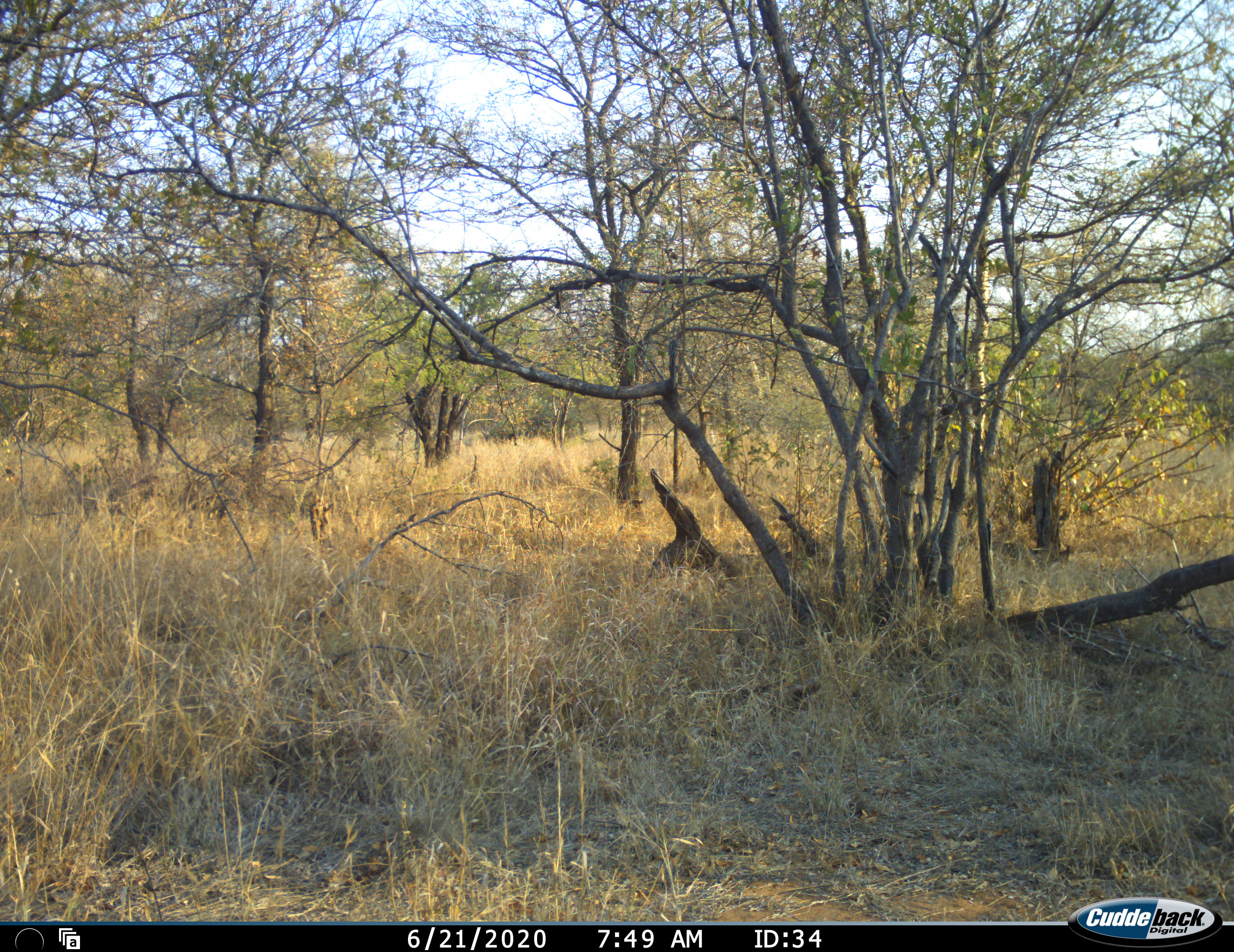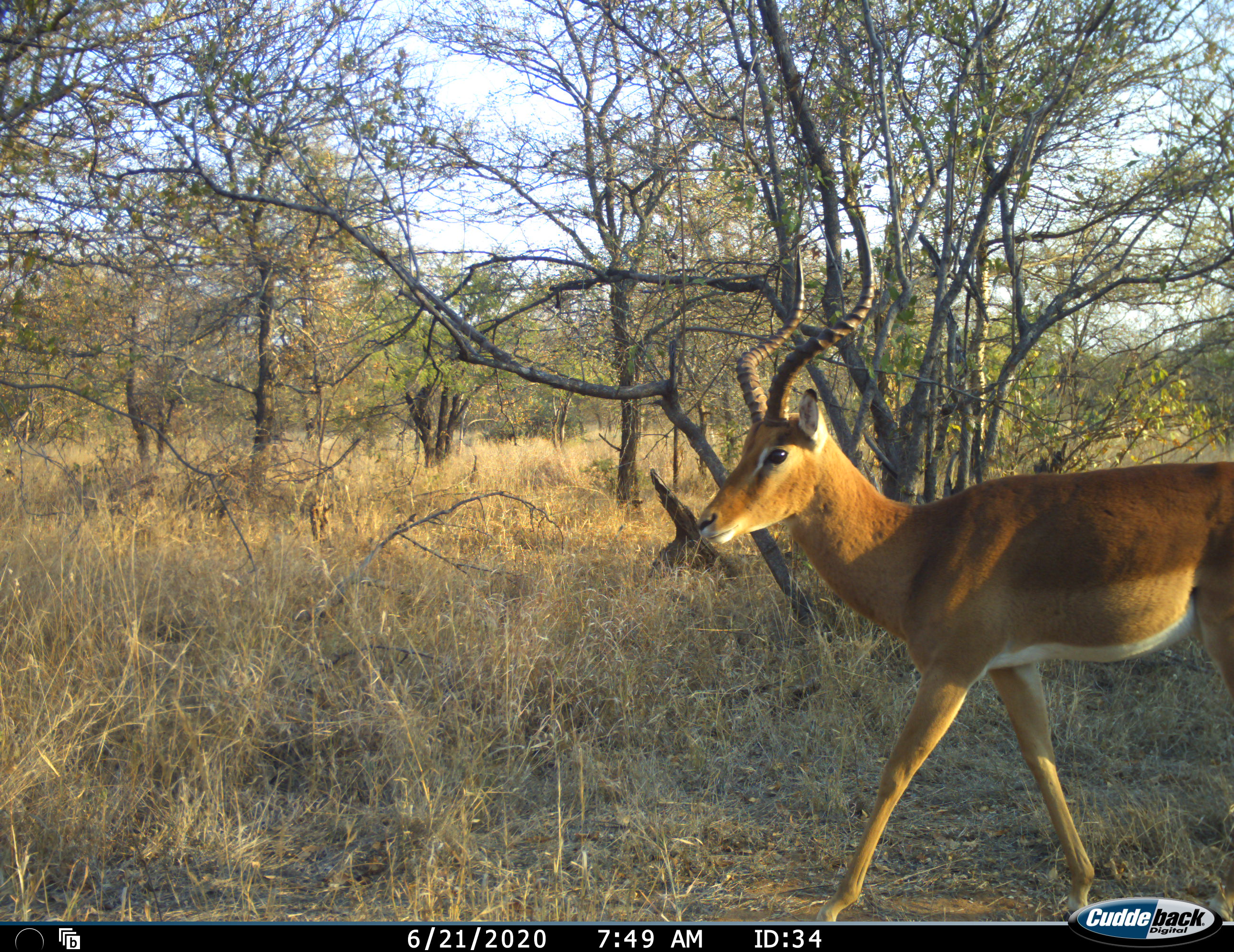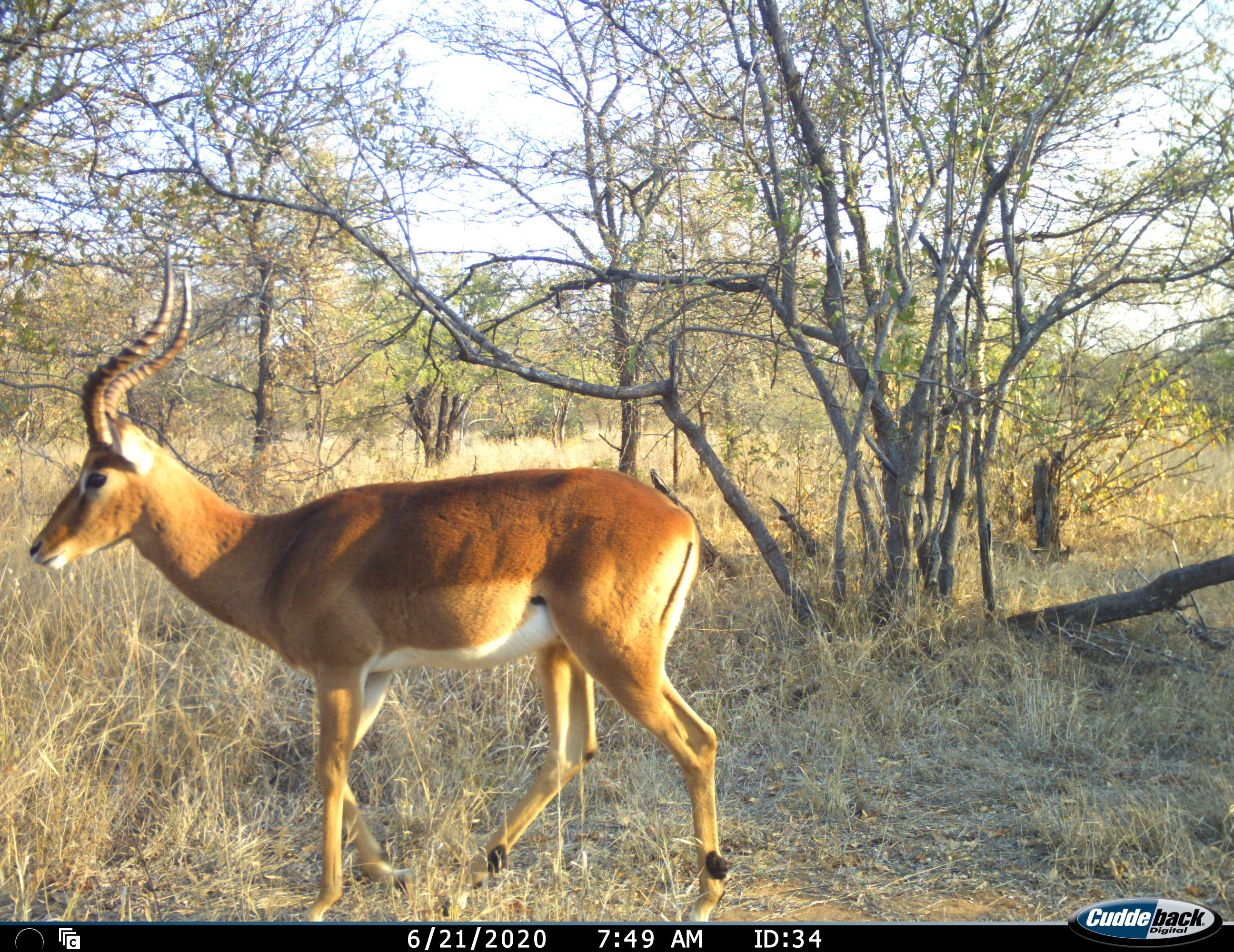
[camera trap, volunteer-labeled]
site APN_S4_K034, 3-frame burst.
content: unidentified animal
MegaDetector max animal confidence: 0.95